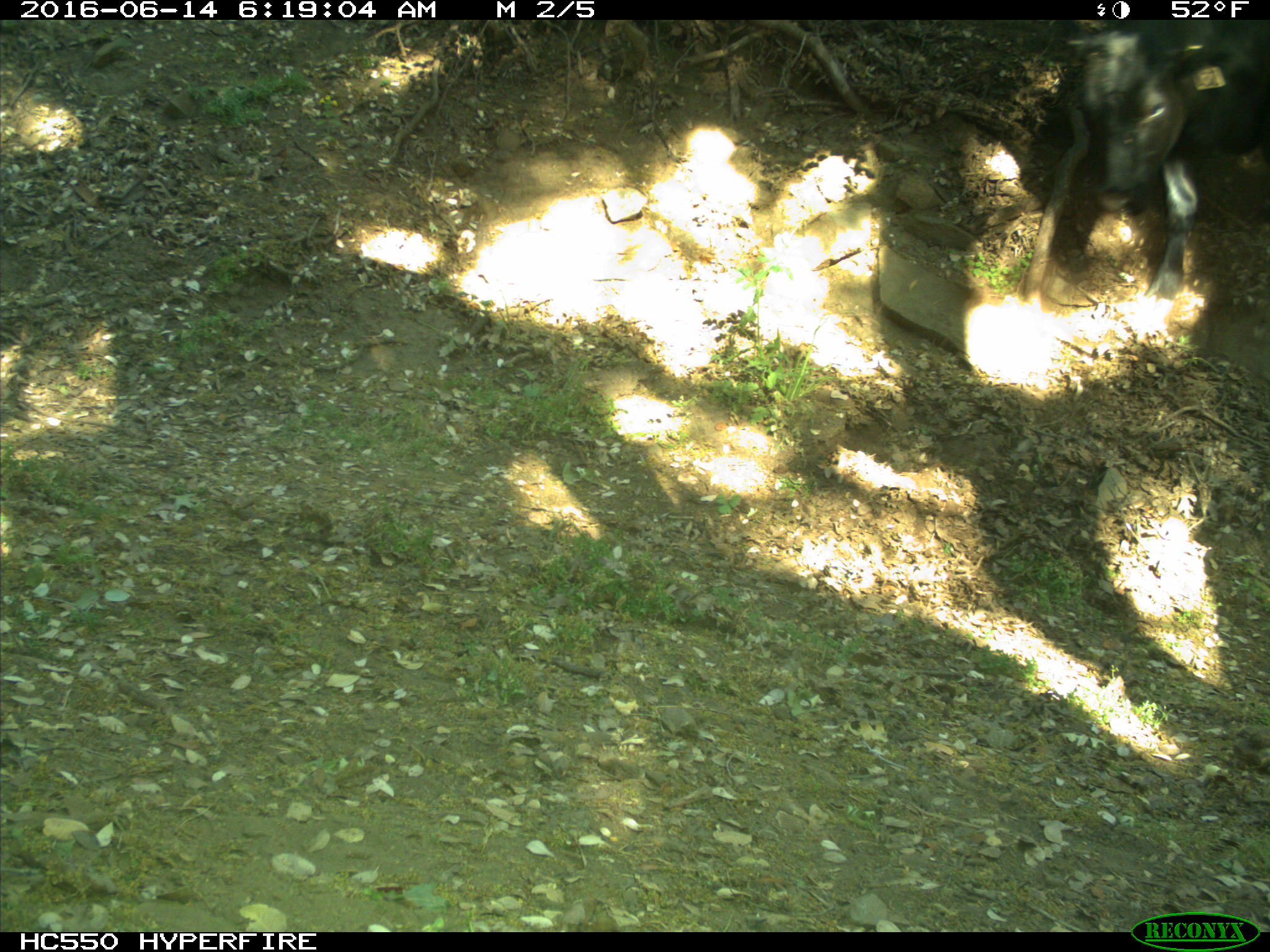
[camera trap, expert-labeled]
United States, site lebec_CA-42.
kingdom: Animalia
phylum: Chordata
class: Mammalia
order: Artiodactyla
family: Bovidae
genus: Bos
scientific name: Bos taurus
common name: domestic cow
Bos taurus (domestic cow).